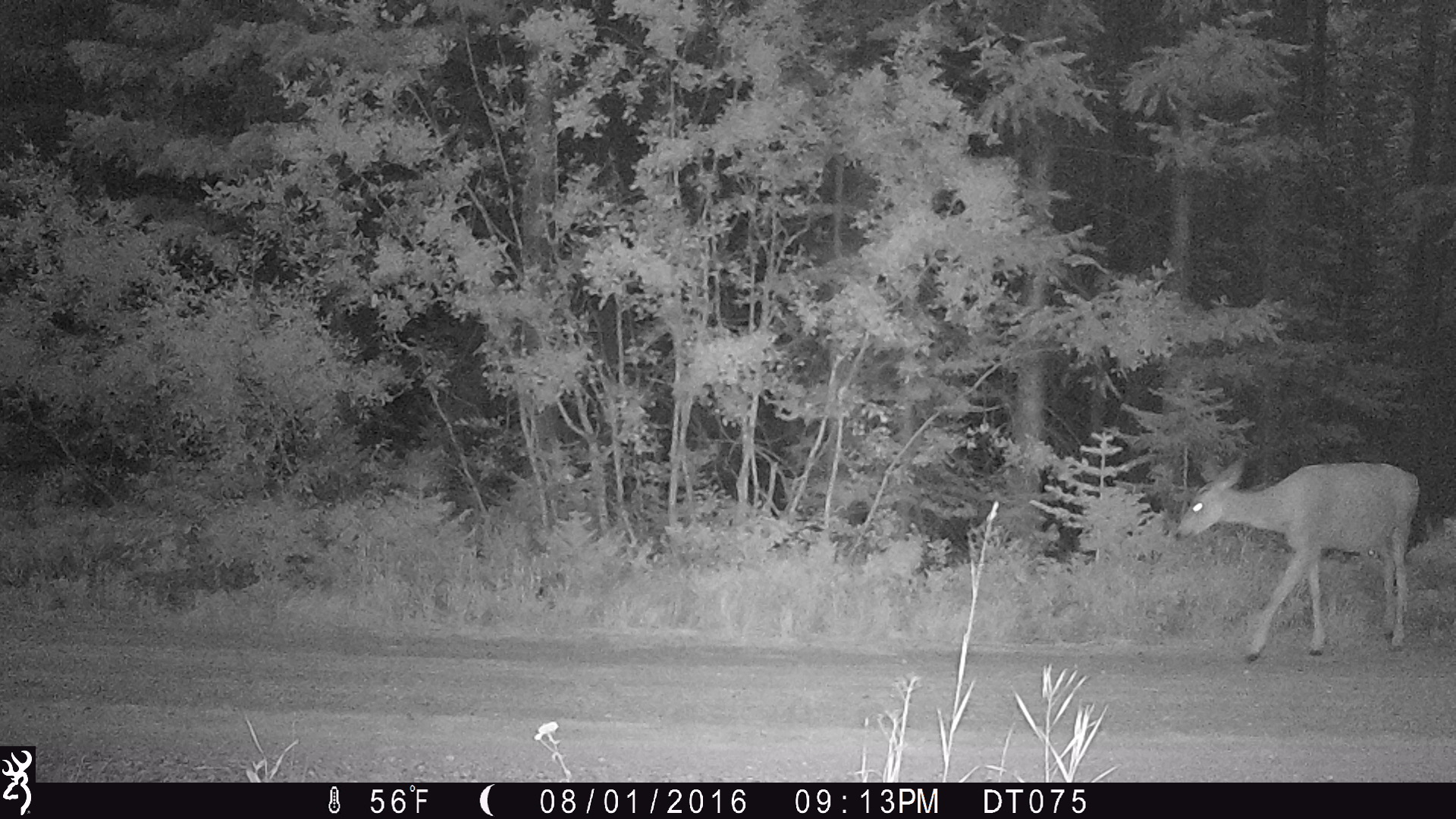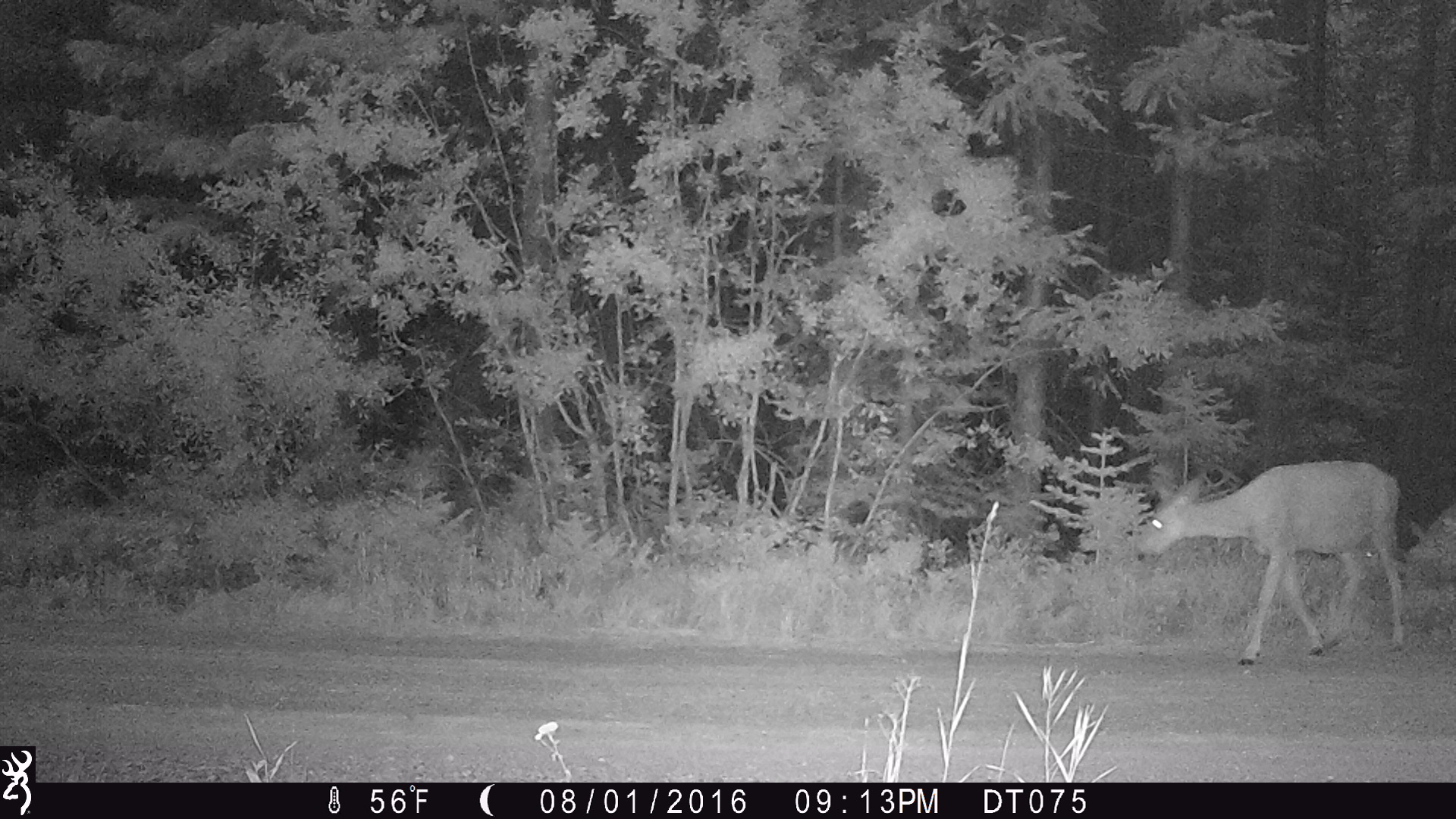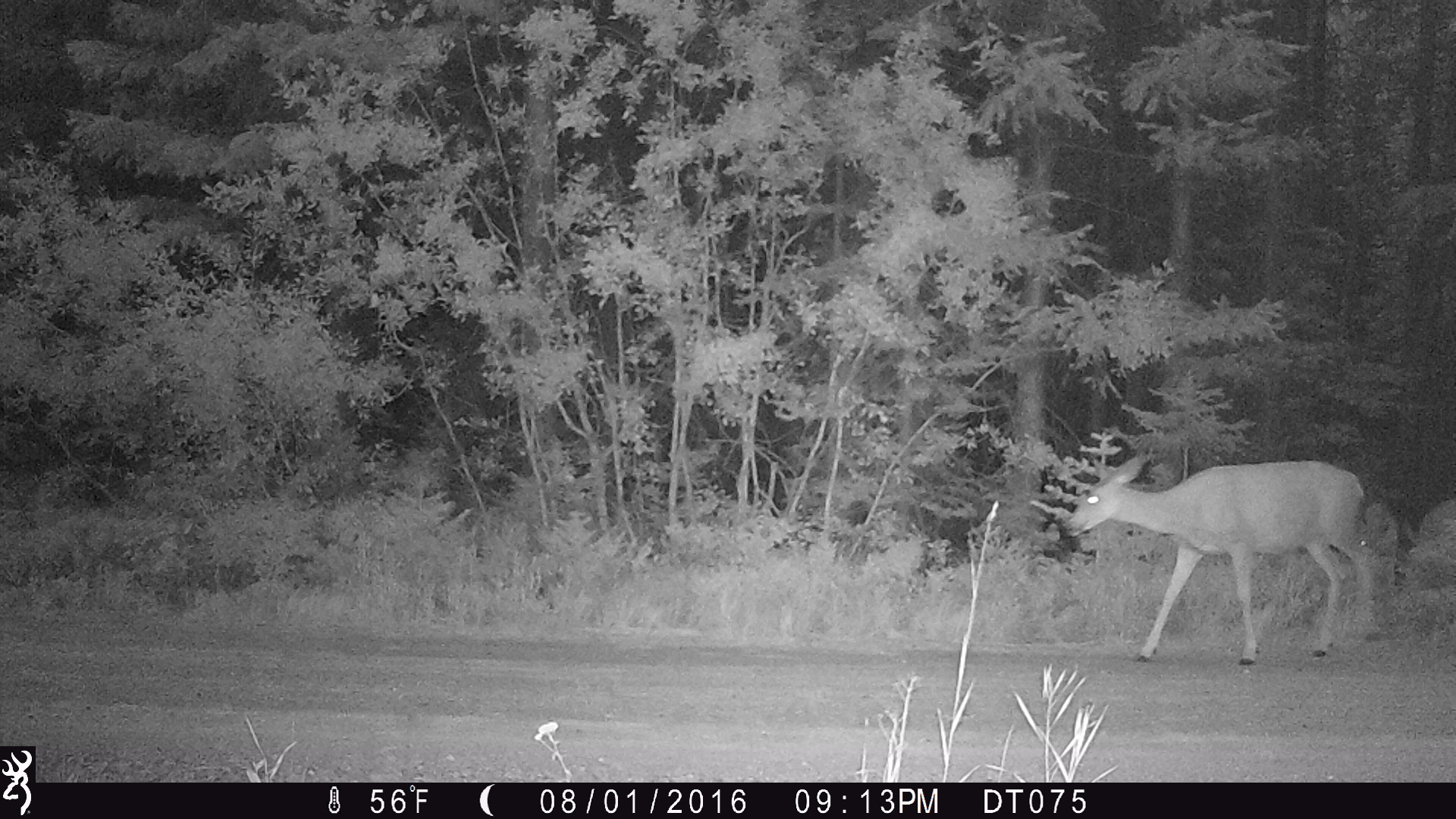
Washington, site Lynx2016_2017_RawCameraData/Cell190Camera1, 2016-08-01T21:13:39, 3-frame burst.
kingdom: Animalia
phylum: Chordata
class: Mammalia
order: Artiodactyla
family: Cervidae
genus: Odocoileus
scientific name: Odocoileus hemionus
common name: mule deer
Odocoileus hemionus (mule deer). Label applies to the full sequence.